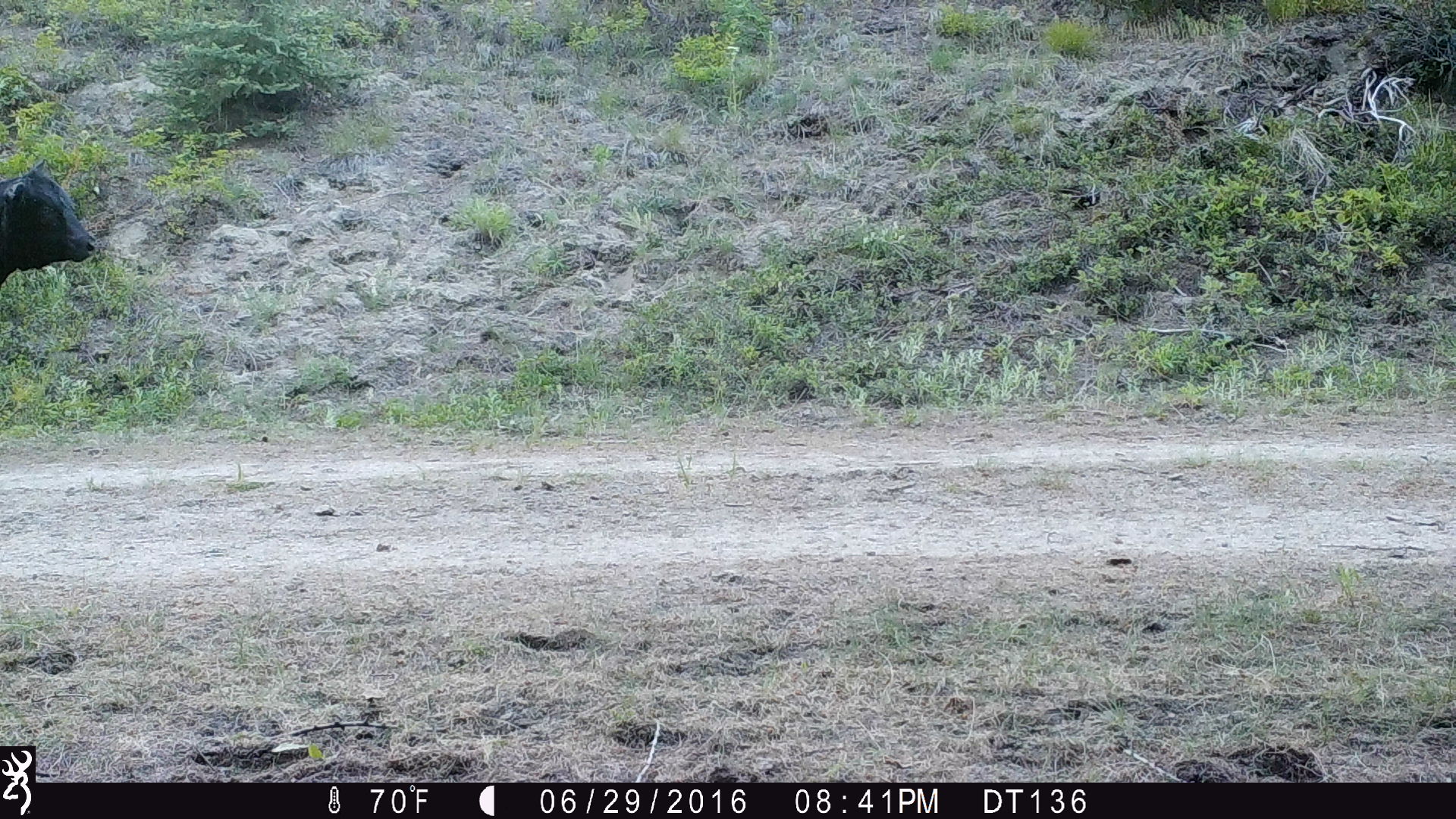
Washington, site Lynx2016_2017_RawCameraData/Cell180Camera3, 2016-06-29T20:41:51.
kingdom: Animalia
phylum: Chordata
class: Mammalia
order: Artiodactyla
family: Bovidae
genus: Bos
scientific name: Bos taurus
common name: domestic cattle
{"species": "domestic cattle (Bos taurus)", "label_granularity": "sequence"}